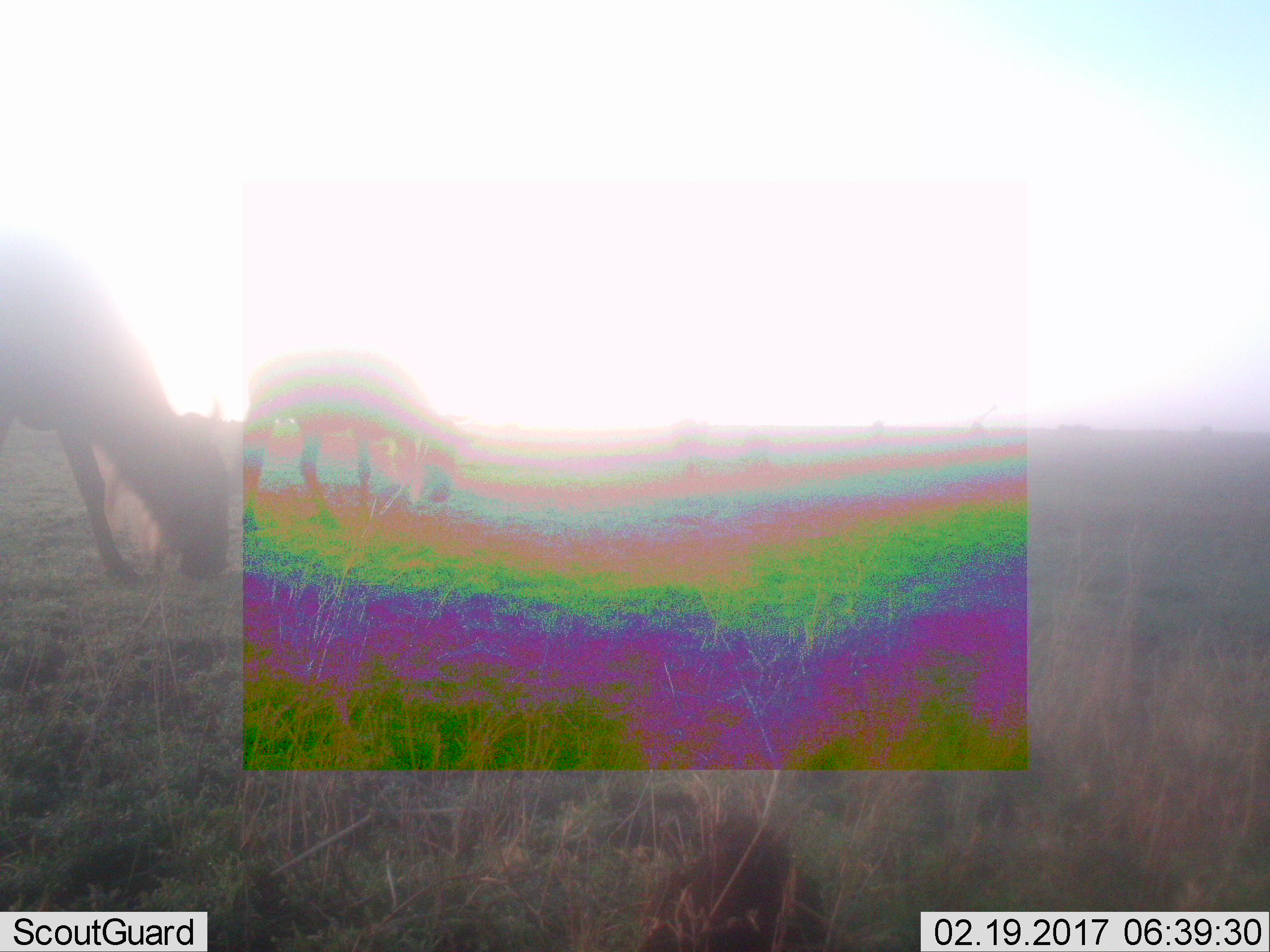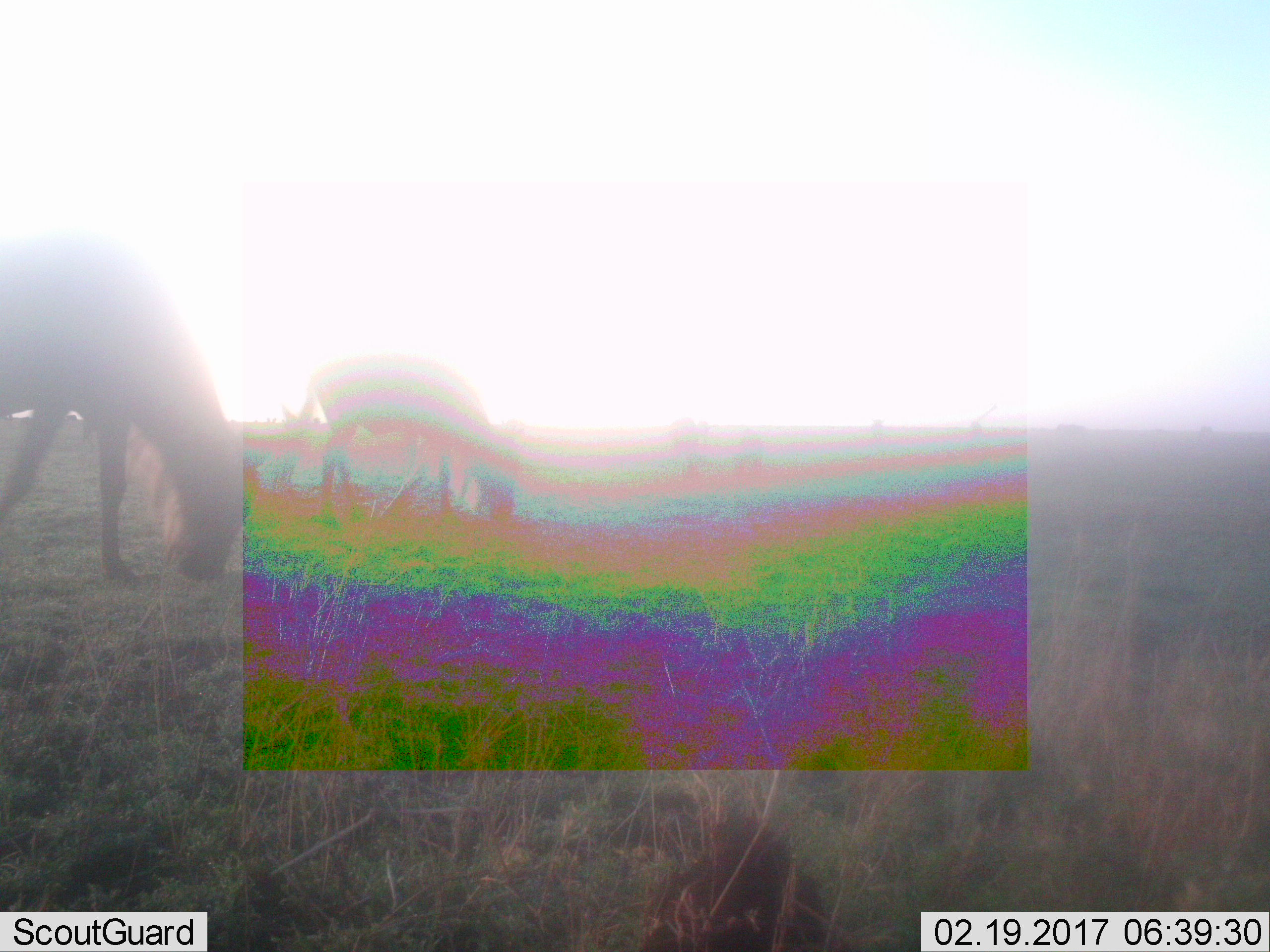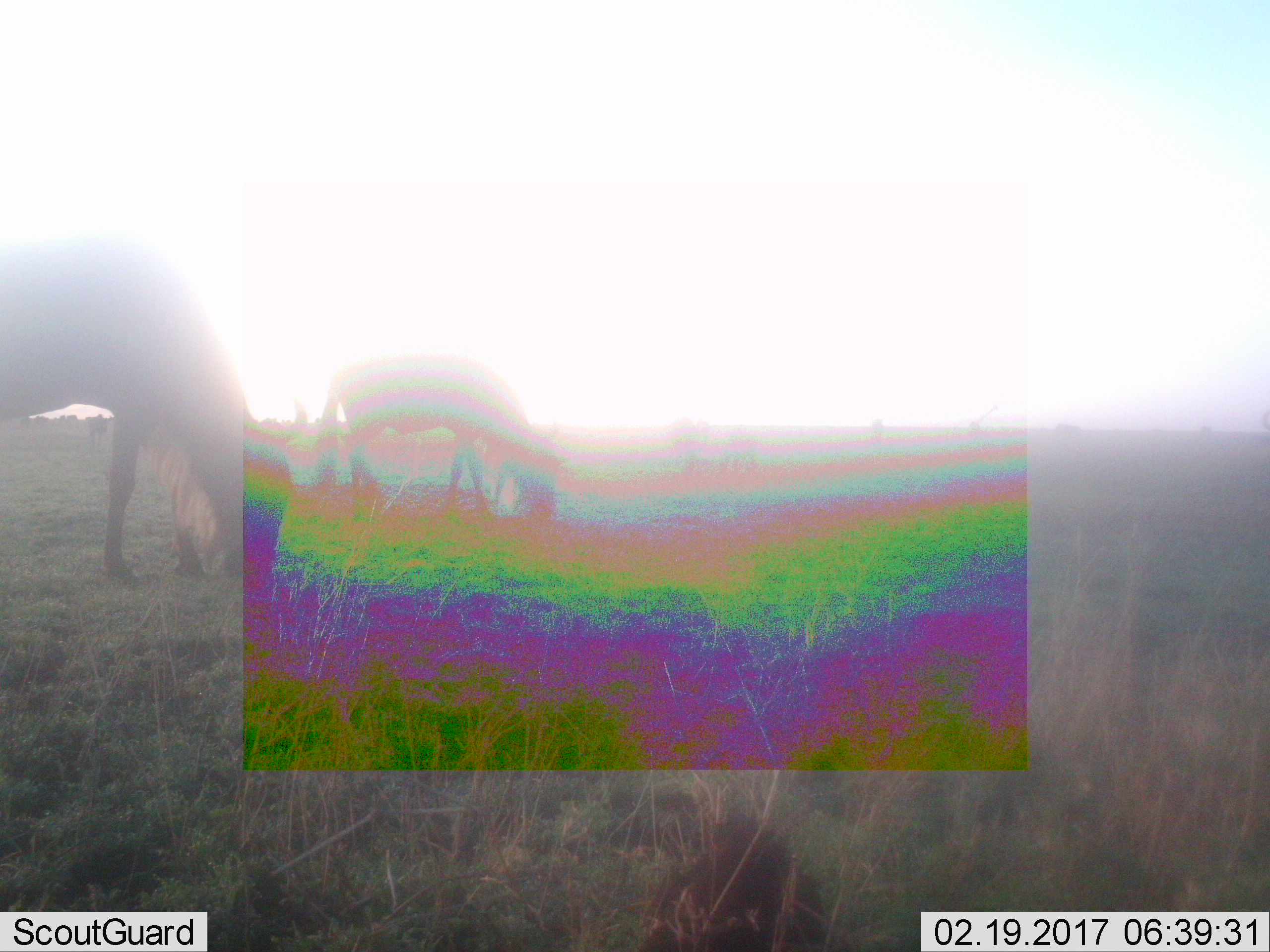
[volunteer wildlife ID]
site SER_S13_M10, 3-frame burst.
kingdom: Animalia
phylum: Chordata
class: Mammalia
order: Artiodactyla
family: Bovidae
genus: Connochaetes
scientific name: Connochaetes taurinus taurinus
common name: blue wildebeest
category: wildebeestblue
Wildebeestblue (blue wildebeest) (Connochaetes taurinus taurinus), count 2. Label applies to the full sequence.